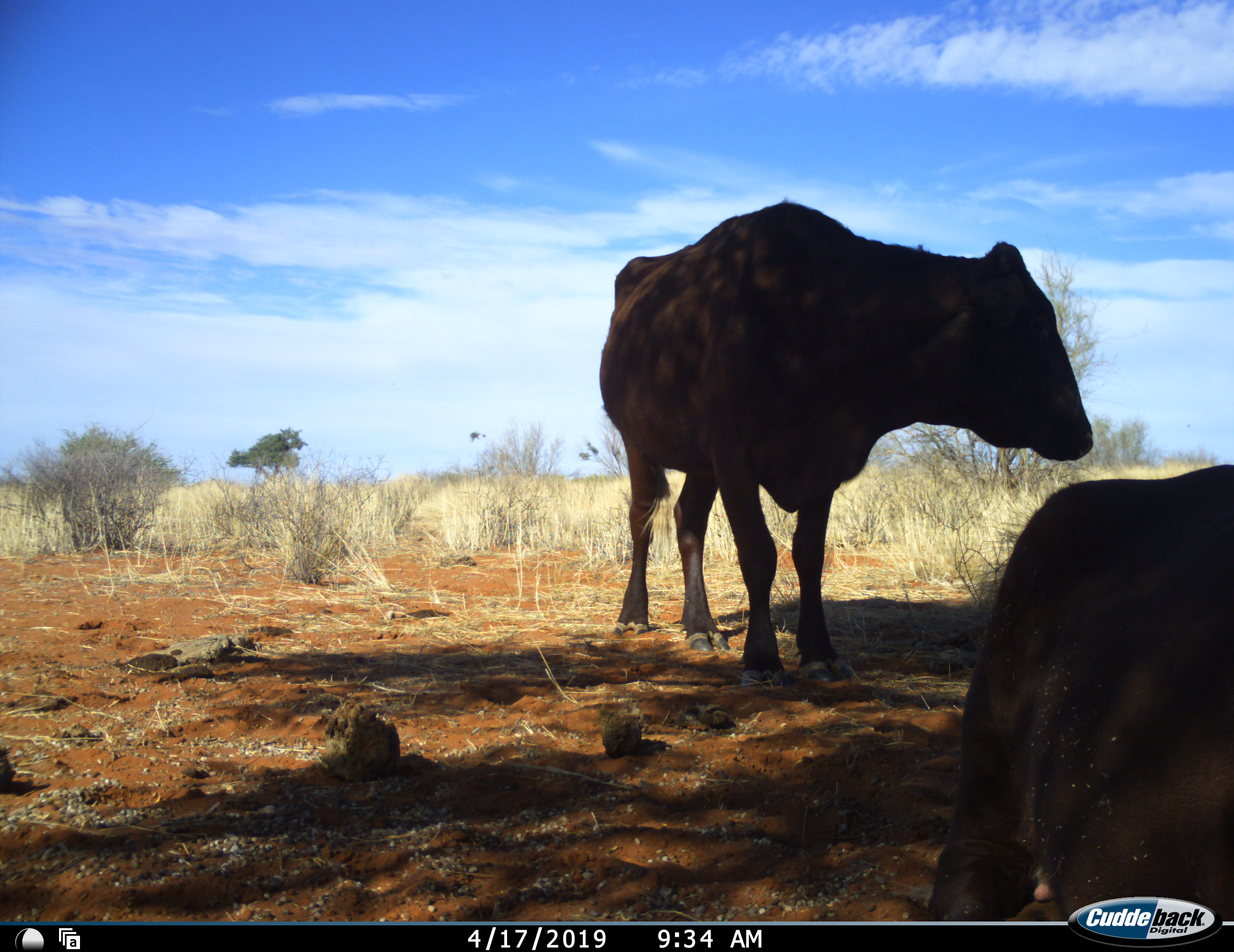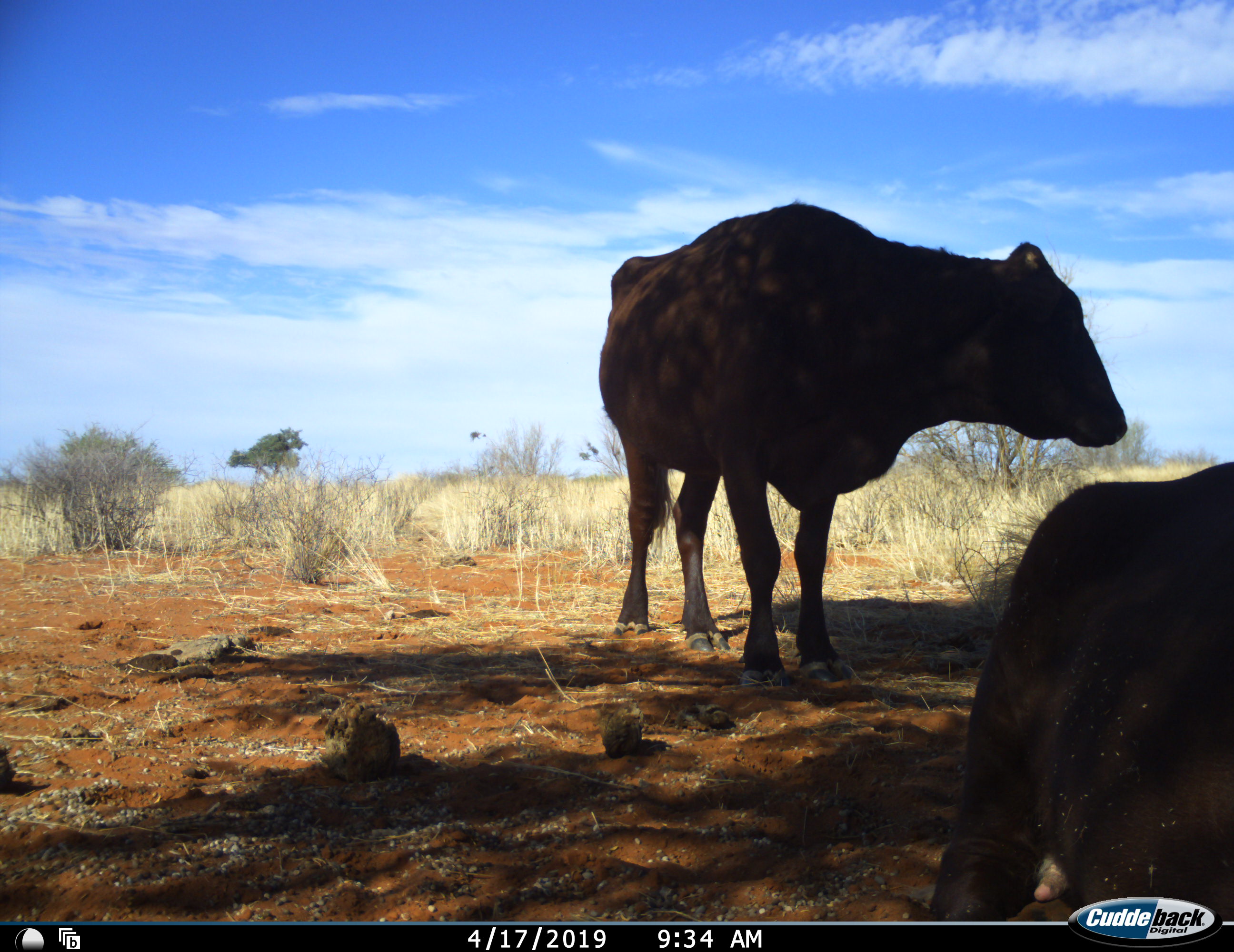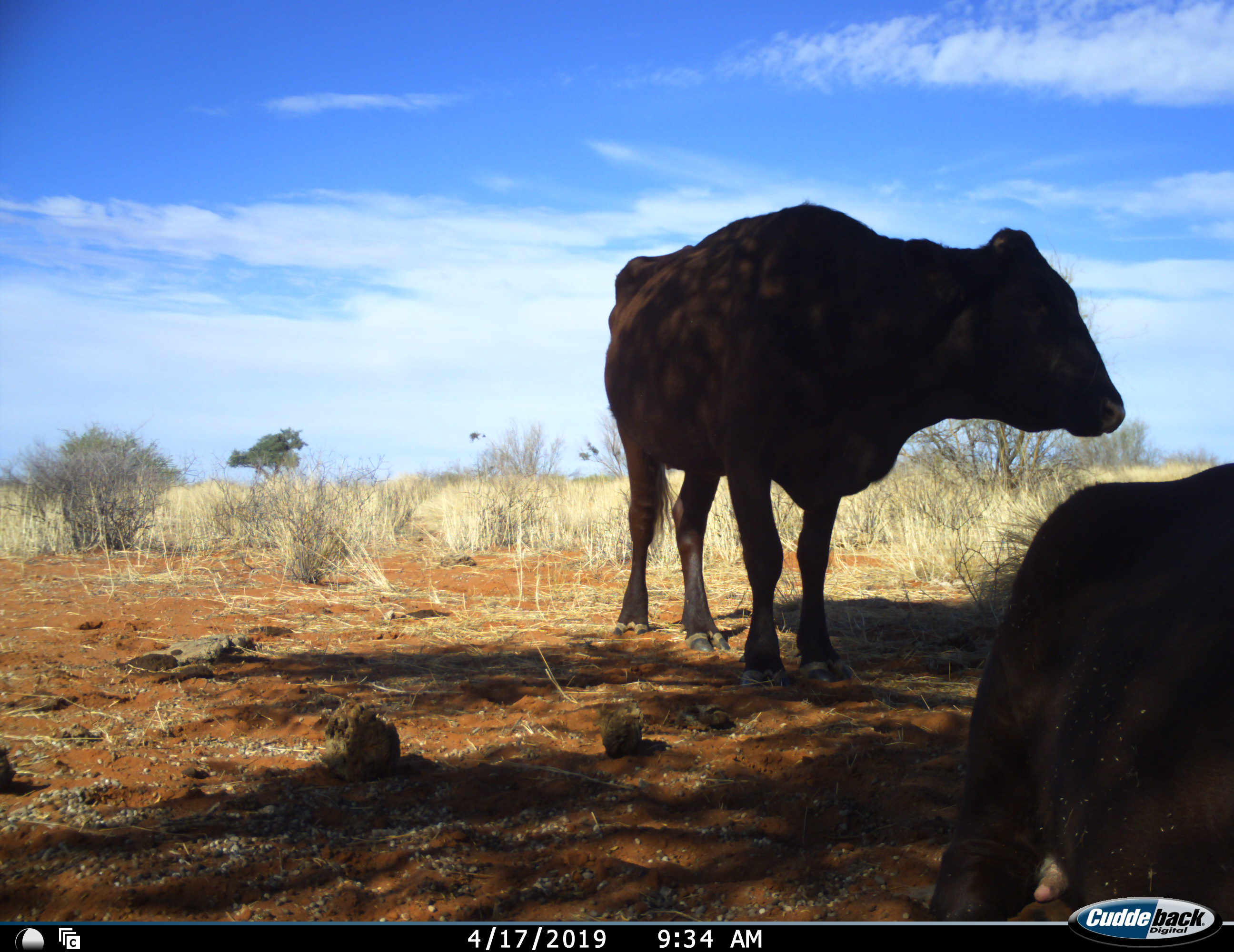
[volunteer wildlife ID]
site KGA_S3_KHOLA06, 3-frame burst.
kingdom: Animalia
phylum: Chordata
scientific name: Vertebrata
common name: domestic animal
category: domesticanimal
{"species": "domesticanimal (domestic animal) (Vertebrata)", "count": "2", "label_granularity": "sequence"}